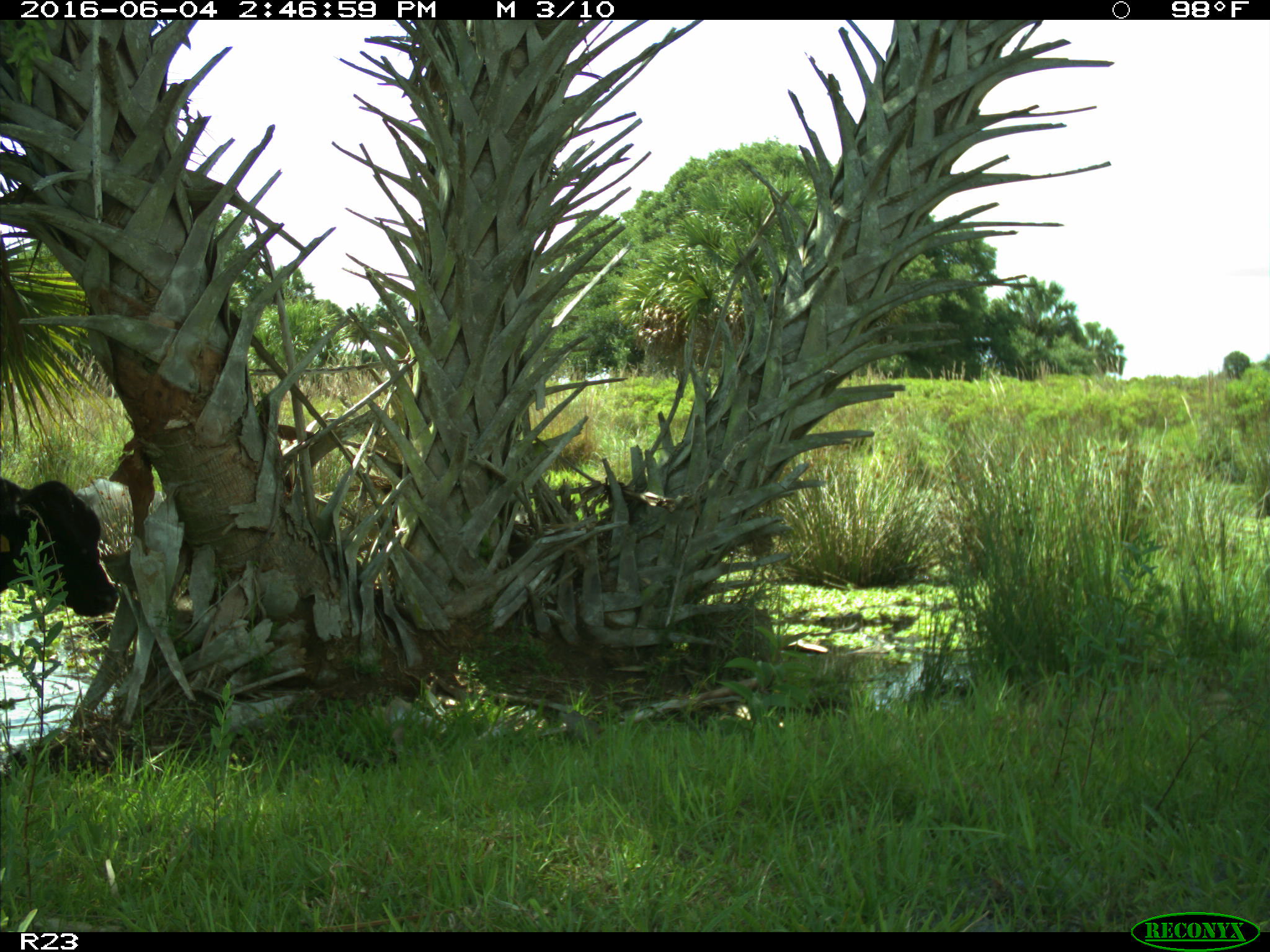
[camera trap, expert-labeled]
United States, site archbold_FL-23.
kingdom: Animalia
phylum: Chordata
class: Mammalia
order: Artiodactyla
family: Bovidae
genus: Bos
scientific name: Bos taurus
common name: domestic cow